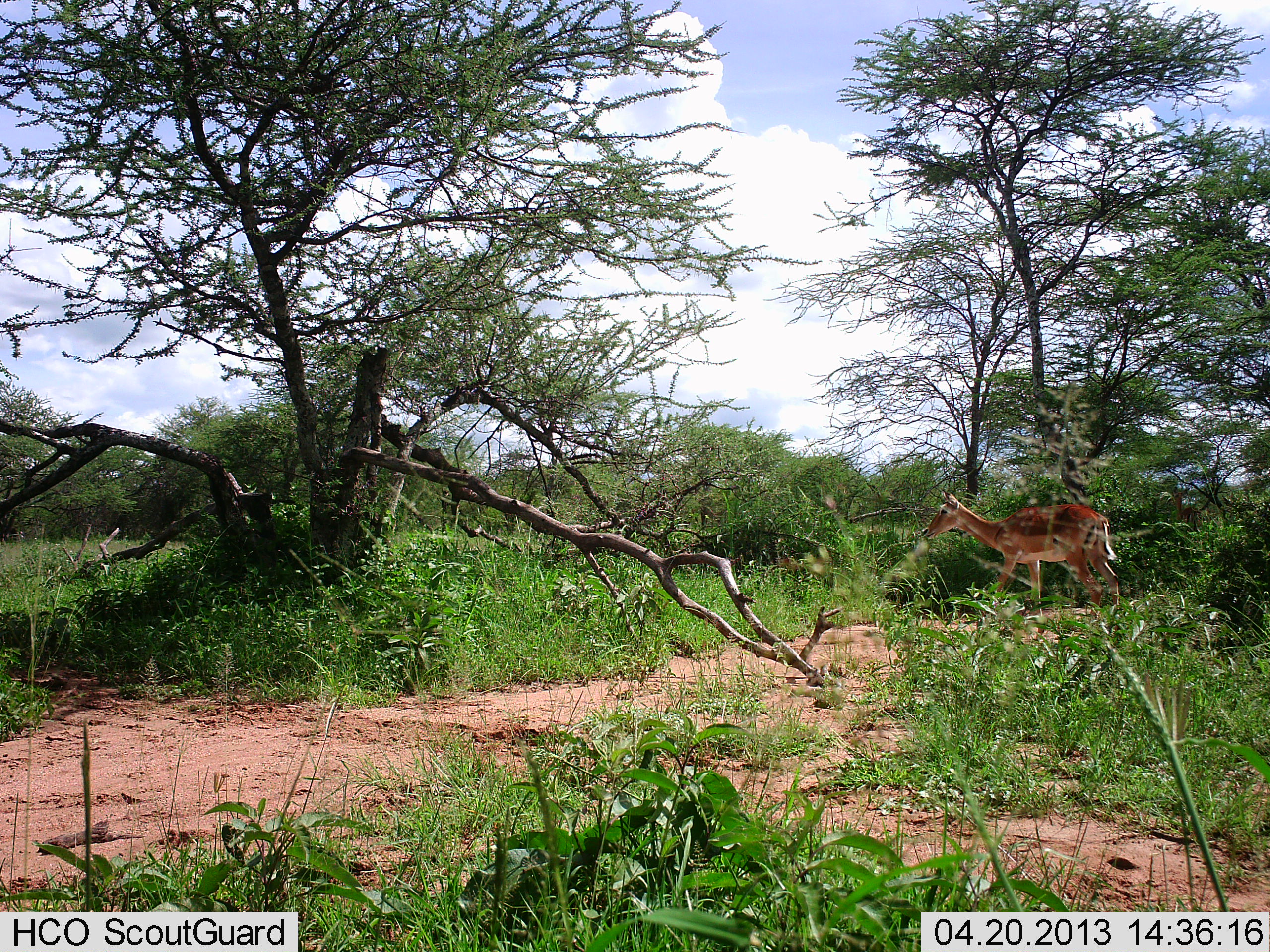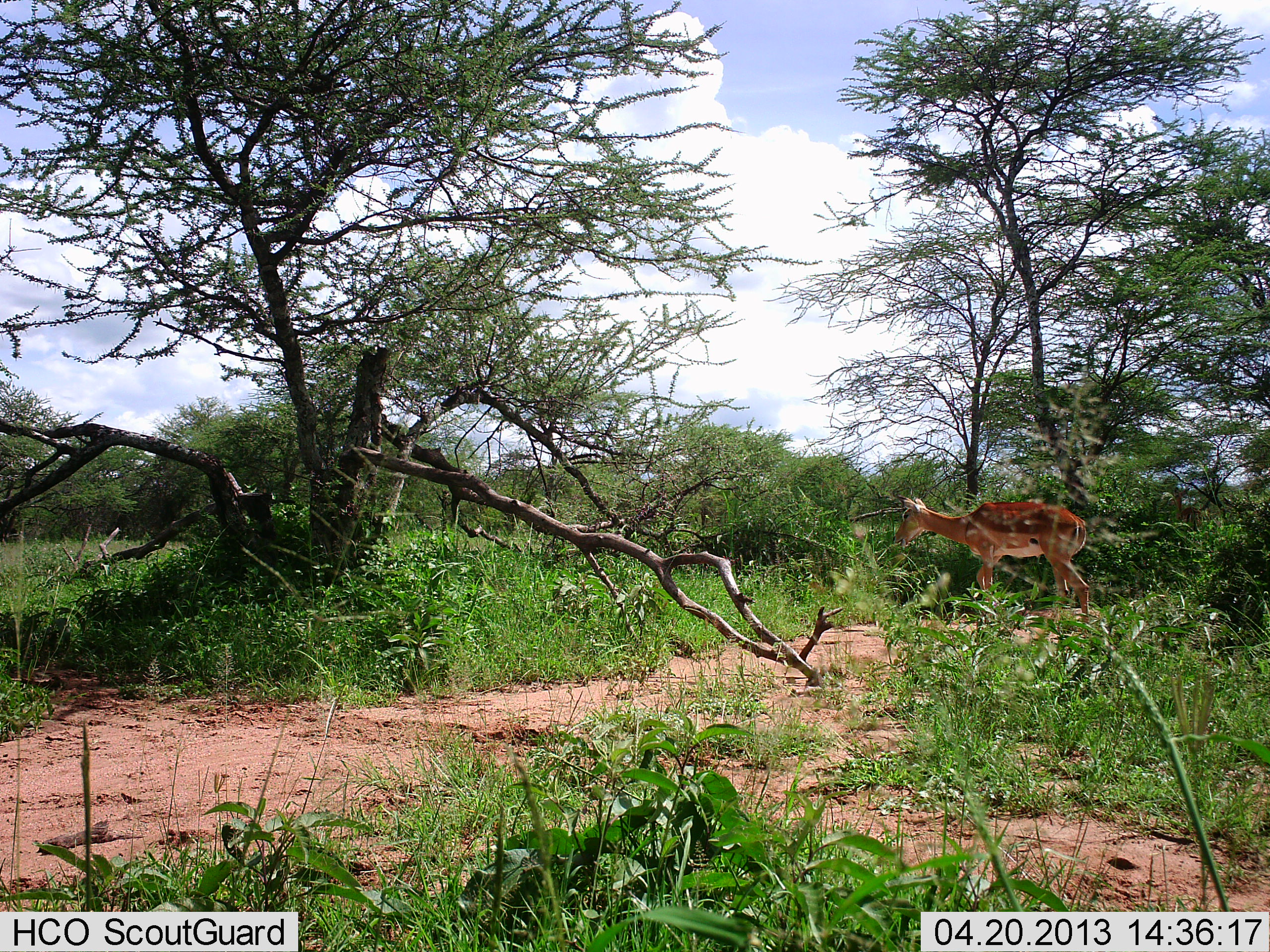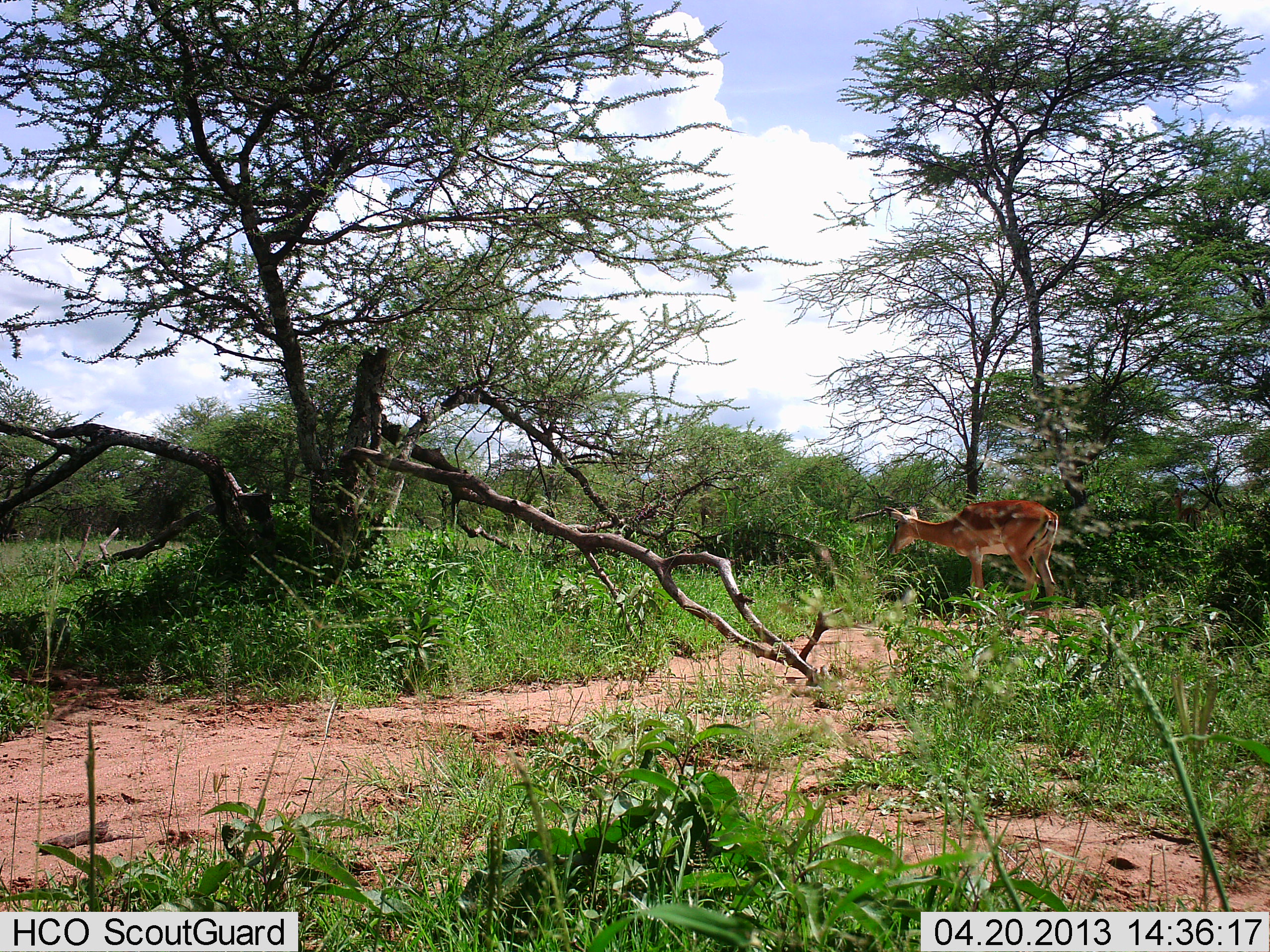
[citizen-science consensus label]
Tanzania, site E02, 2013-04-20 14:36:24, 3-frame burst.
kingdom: Animalia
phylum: Chordata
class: Mammalia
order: Artiodactyla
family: Bovidae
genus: Aepyceros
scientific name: Aepyceros melampus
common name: impala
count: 1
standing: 0%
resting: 0%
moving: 100%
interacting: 0%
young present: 0%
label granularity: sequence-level